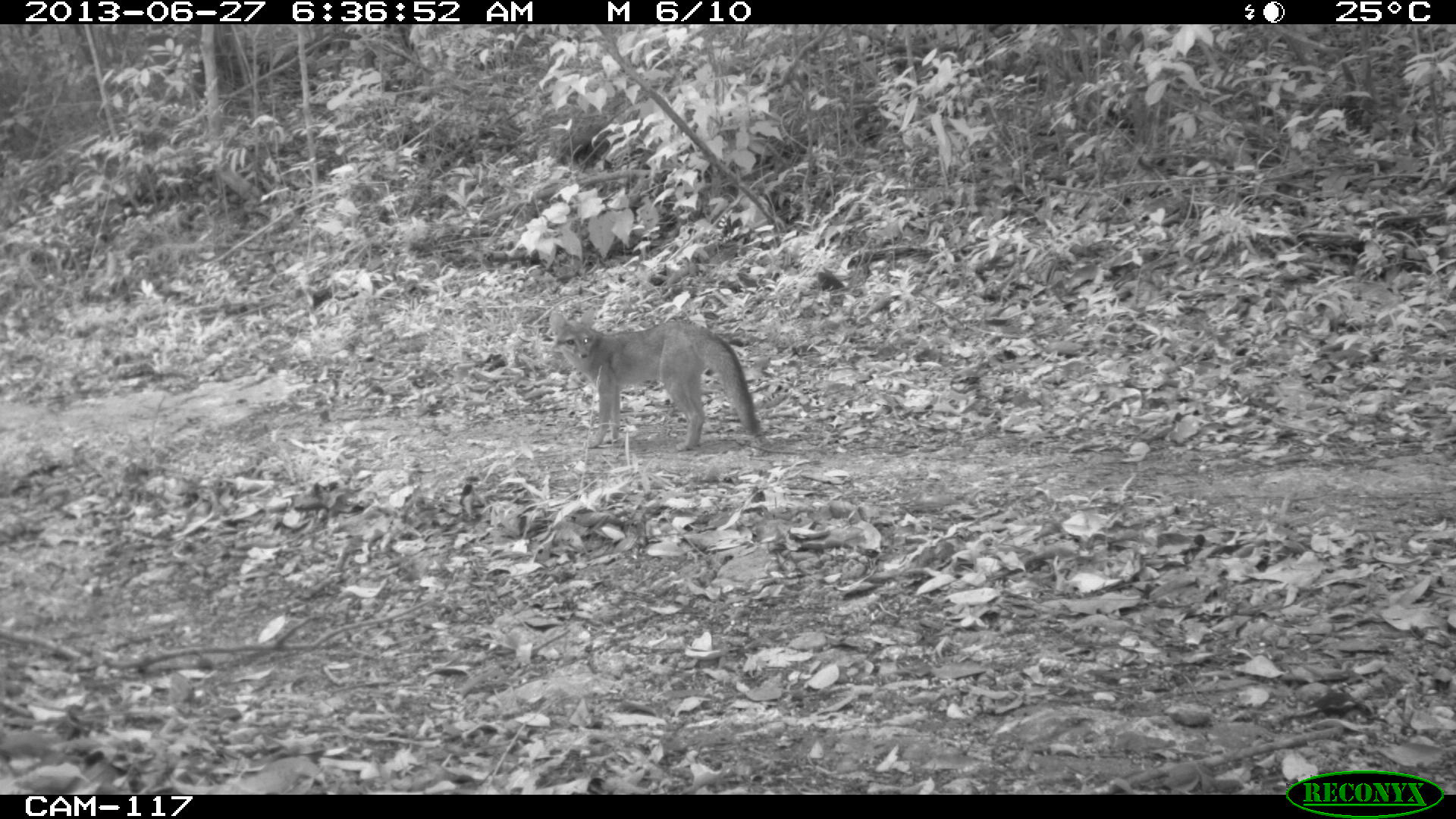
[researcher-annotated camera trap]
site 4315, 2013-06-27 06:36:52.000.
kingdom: Animalia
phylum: Chordata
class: Mammalia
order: Carnivora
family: Canidae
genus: Urocyon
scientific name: Urocyon cinereoargenteus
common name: gray fox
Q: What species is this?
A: Urocyon cinereoargenteus (gray fox).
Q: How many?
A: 1.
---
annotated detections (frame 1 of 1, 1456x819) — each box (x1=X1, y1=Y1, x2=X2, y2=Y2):
urocyon cinereoargenteus: (x1=546, y1=305, x2=768, y2=451)